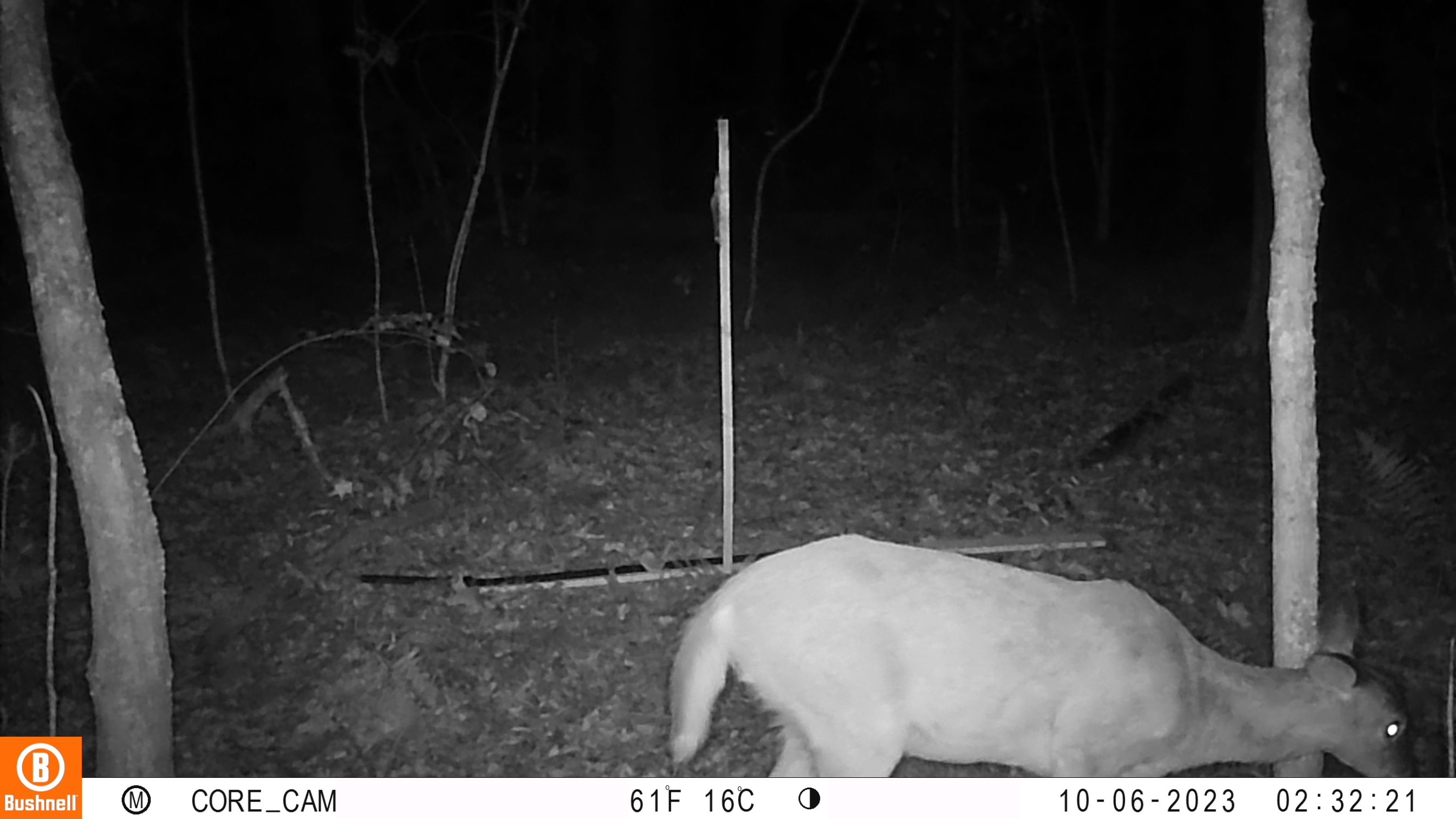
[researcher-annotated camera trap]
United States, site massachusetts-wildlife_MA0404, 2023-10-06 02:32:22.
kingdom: Animalia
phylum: Chordata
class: Mammalia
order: Artiodactyla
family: Cervidae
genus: Odocoileus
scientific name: Odocoileus virginianus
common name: white-tailed deer